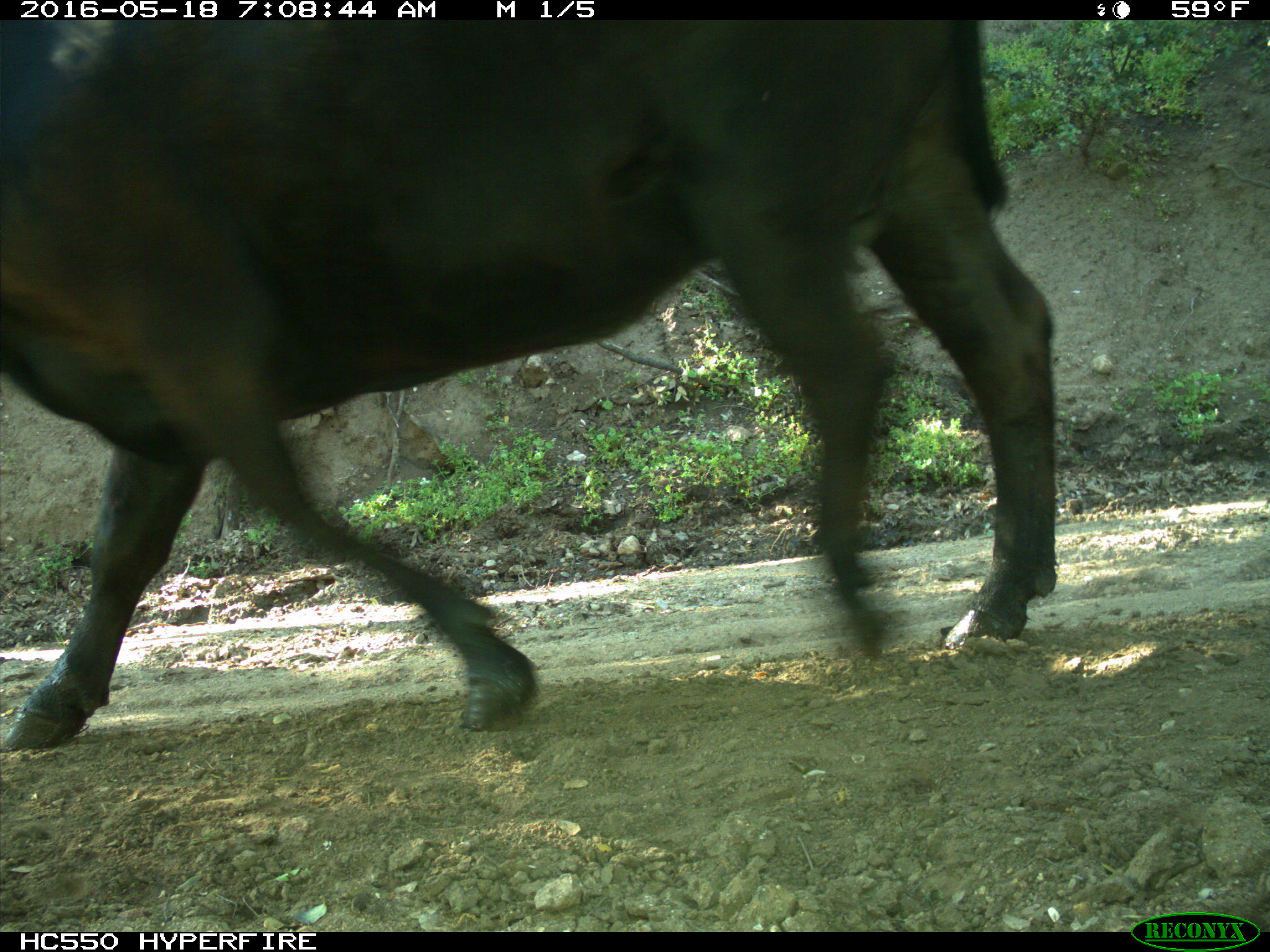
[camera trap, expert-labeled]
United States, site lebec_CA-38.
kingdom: Animalia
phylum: Chordata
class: Mammalia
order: Artiodactyla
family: Bovidae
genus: Bos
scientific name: Bos taurus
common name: domestic cow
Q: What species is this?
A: Bos taurus (domestic cow).